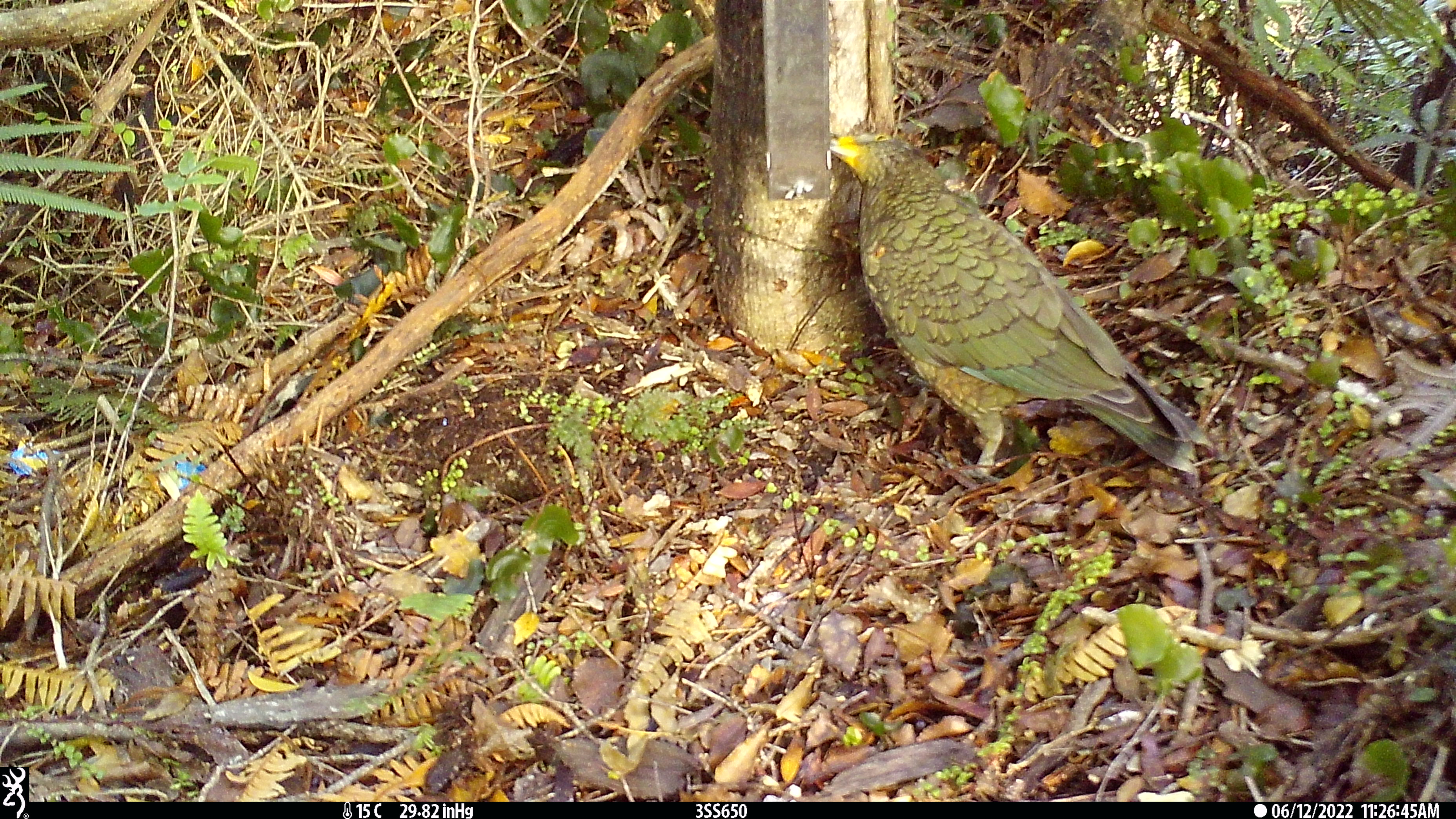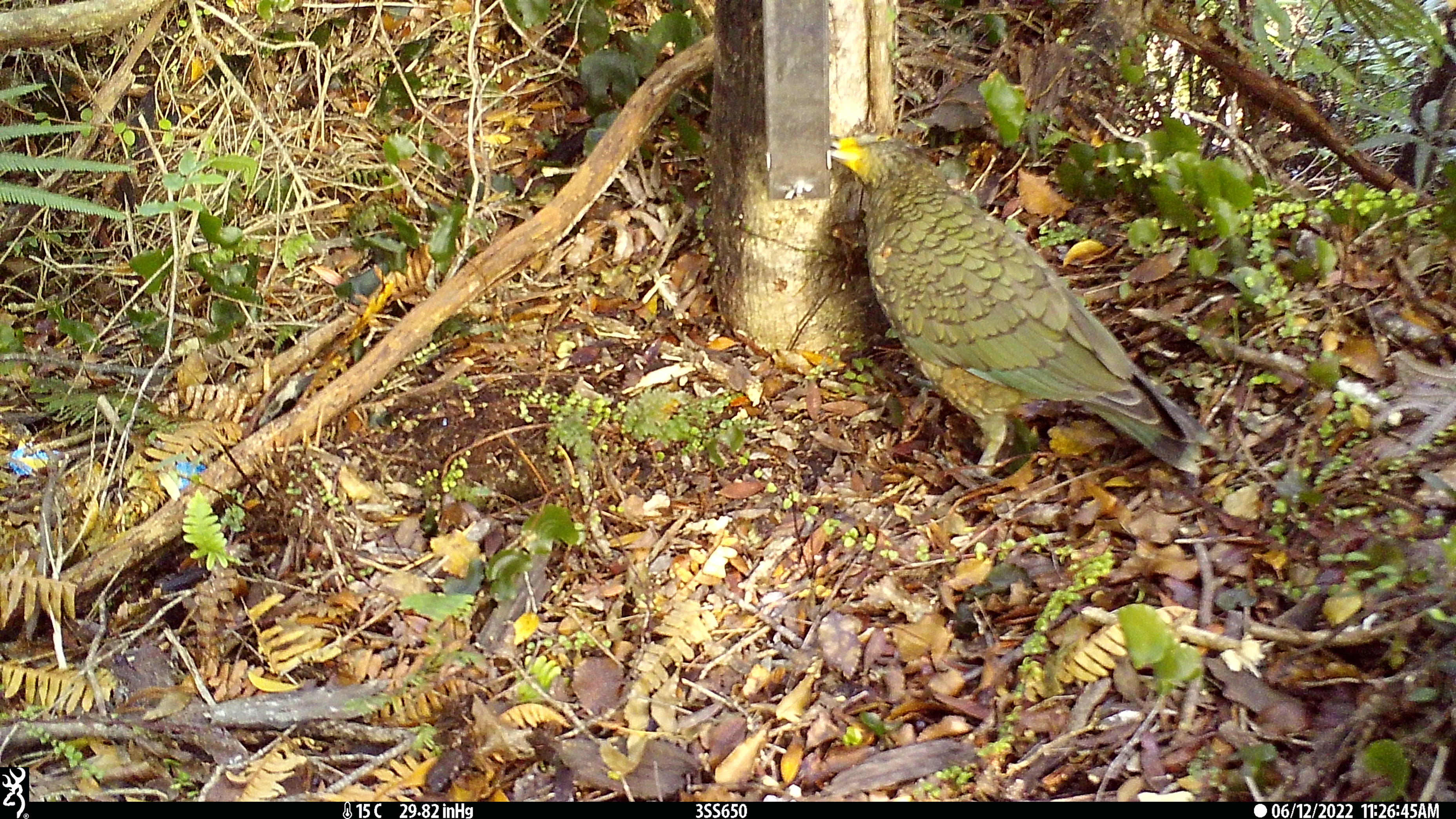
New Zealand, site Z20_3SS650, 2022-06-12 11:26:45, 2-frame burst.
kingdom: Animalia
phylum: Chordata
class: Aves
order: Psittaciformes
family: Strigopidae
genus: Nestor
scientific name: Nestor notabilis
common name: kea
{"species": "kea (Nestor notabilis)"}